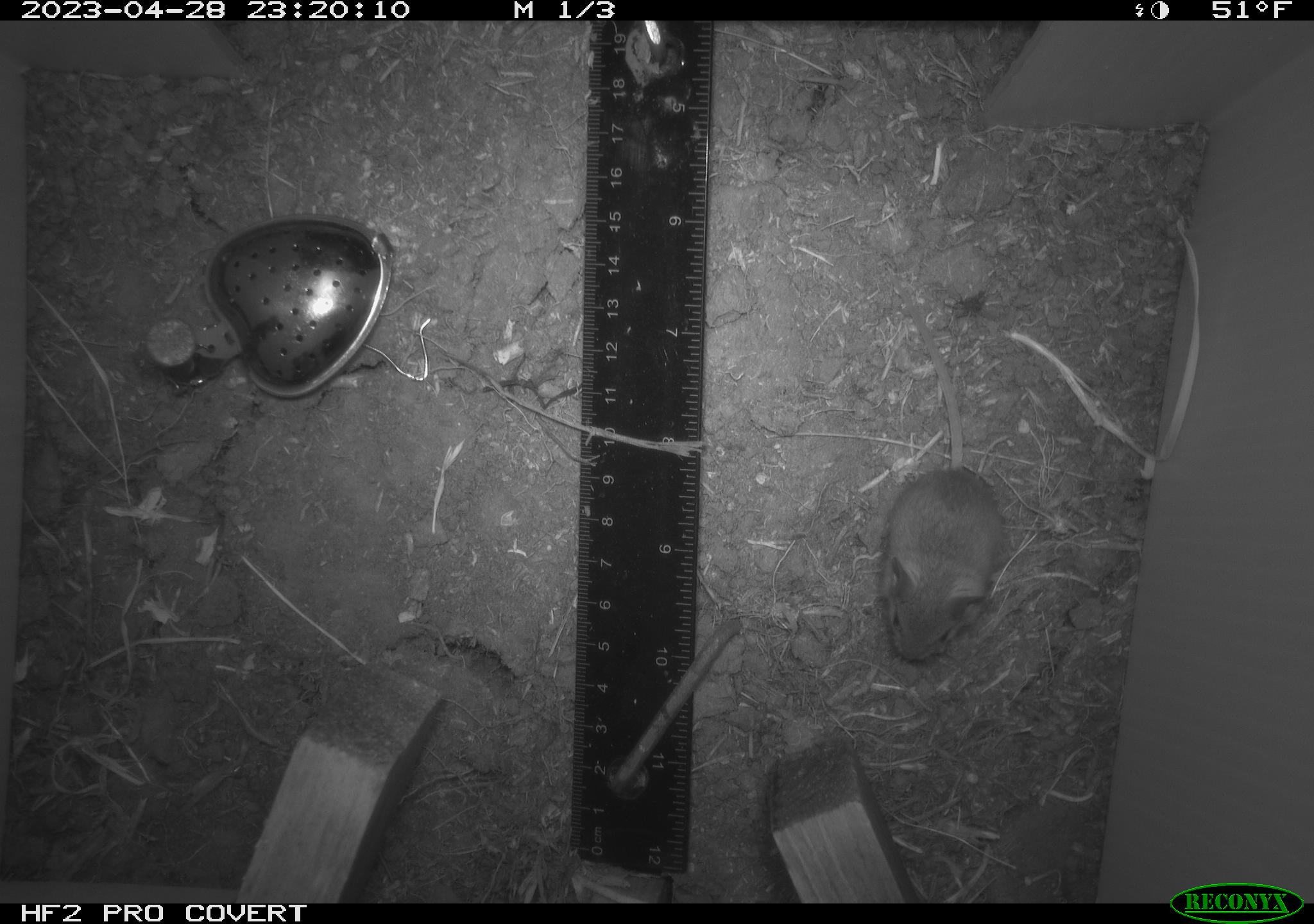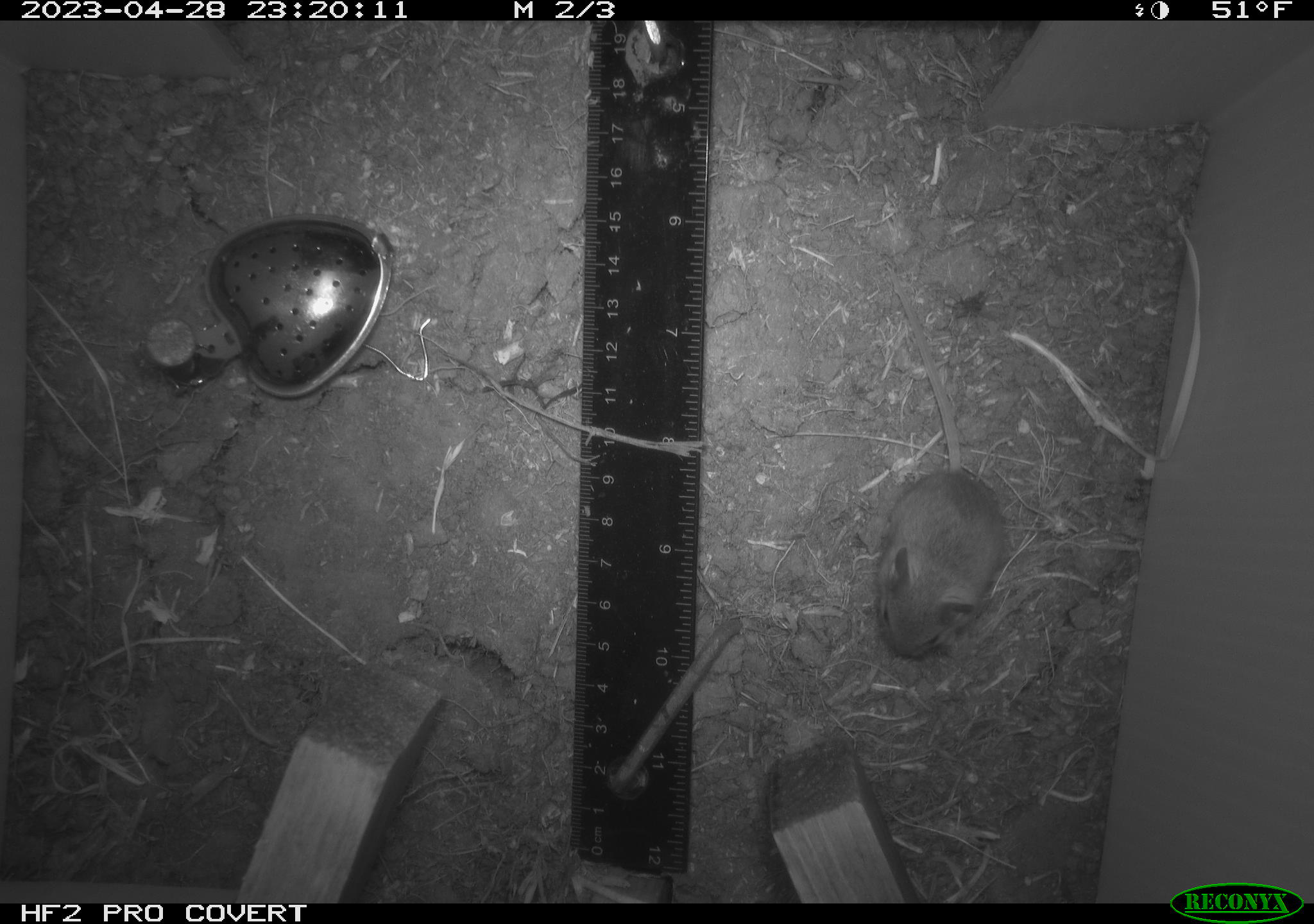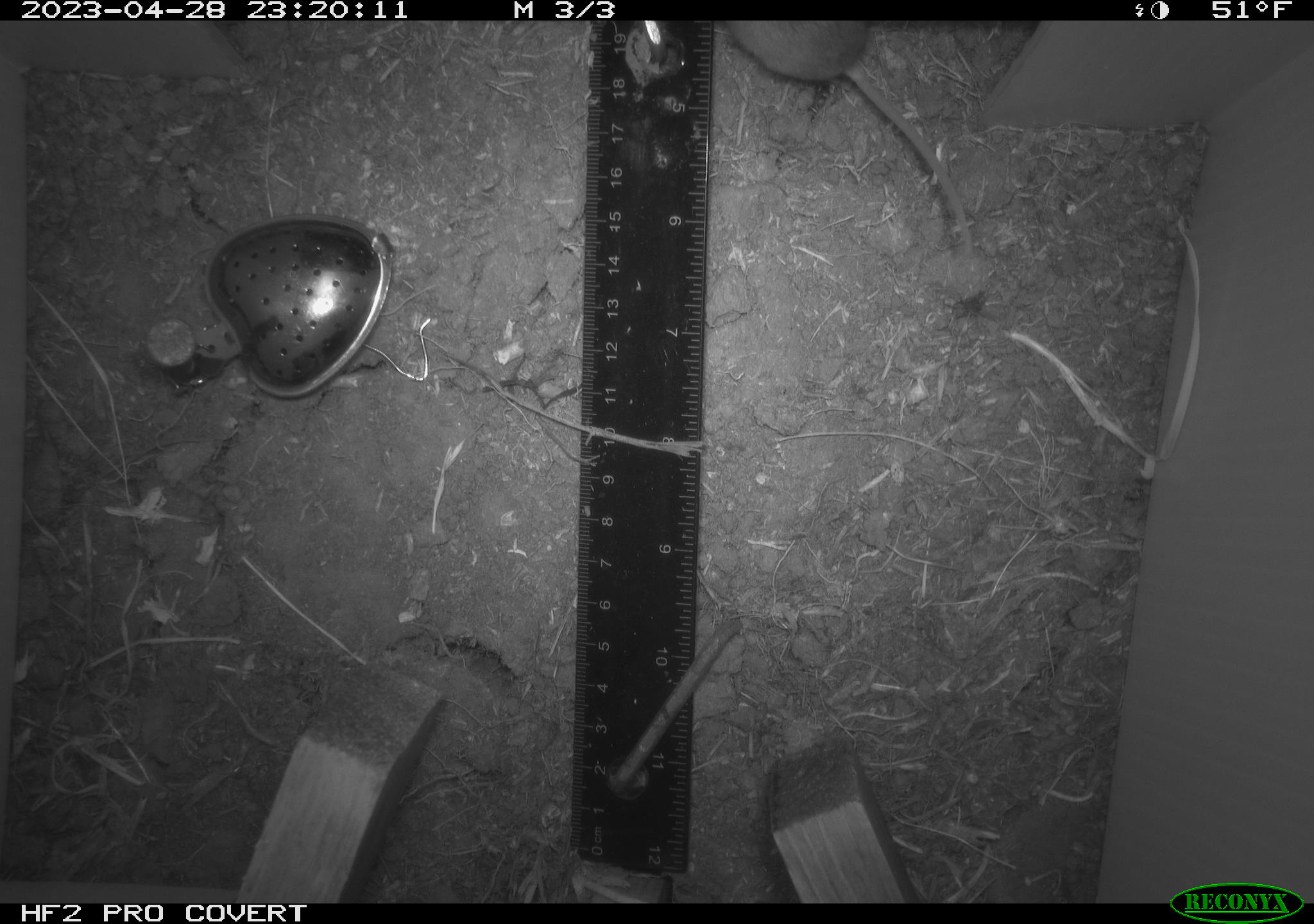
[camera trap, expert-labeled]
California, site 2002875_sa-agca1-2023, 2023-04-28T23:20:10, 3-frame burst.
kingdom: Animalia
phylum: Chordata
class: Mammalia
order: Rodentia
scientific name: Rodentia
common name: mouse species